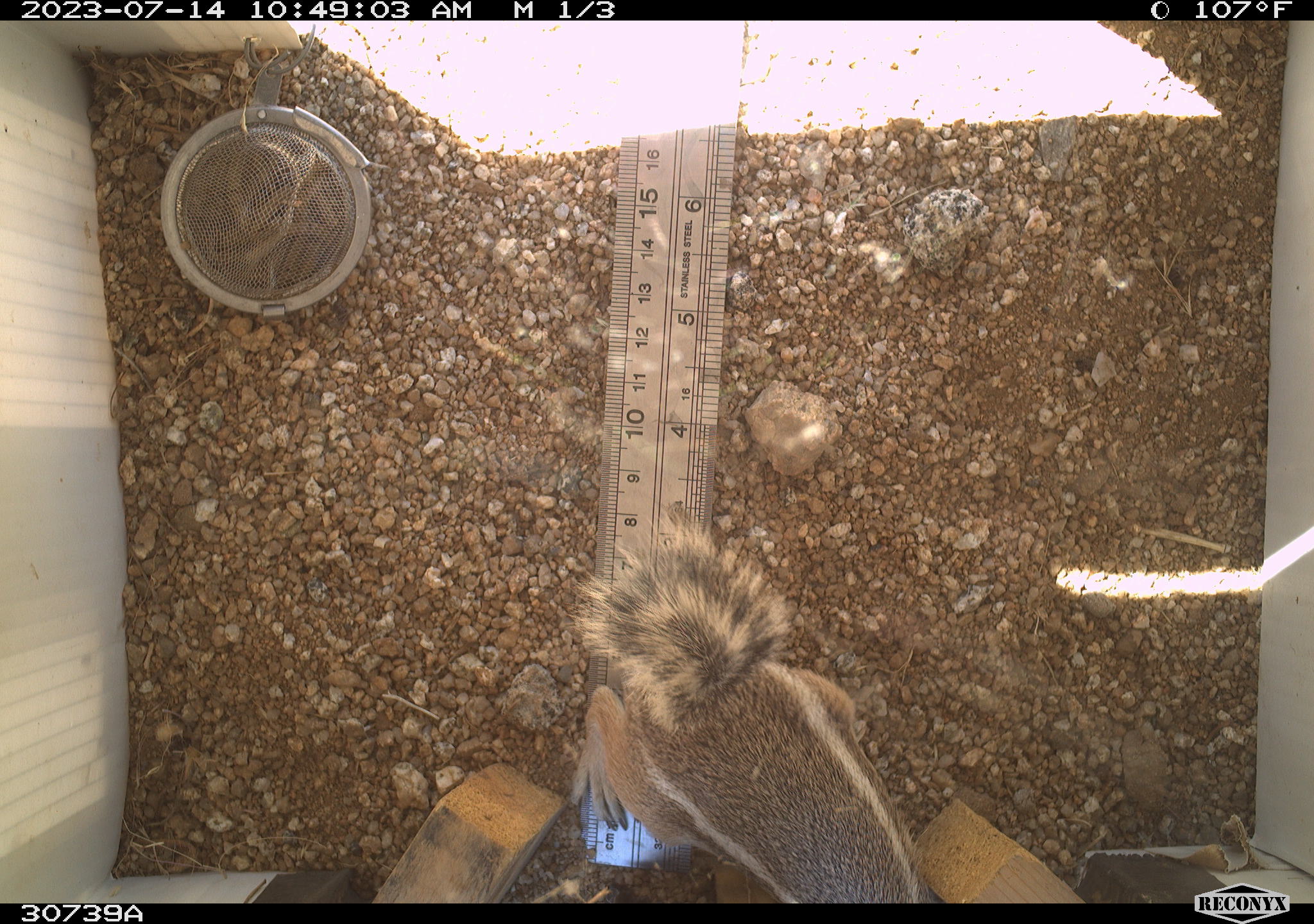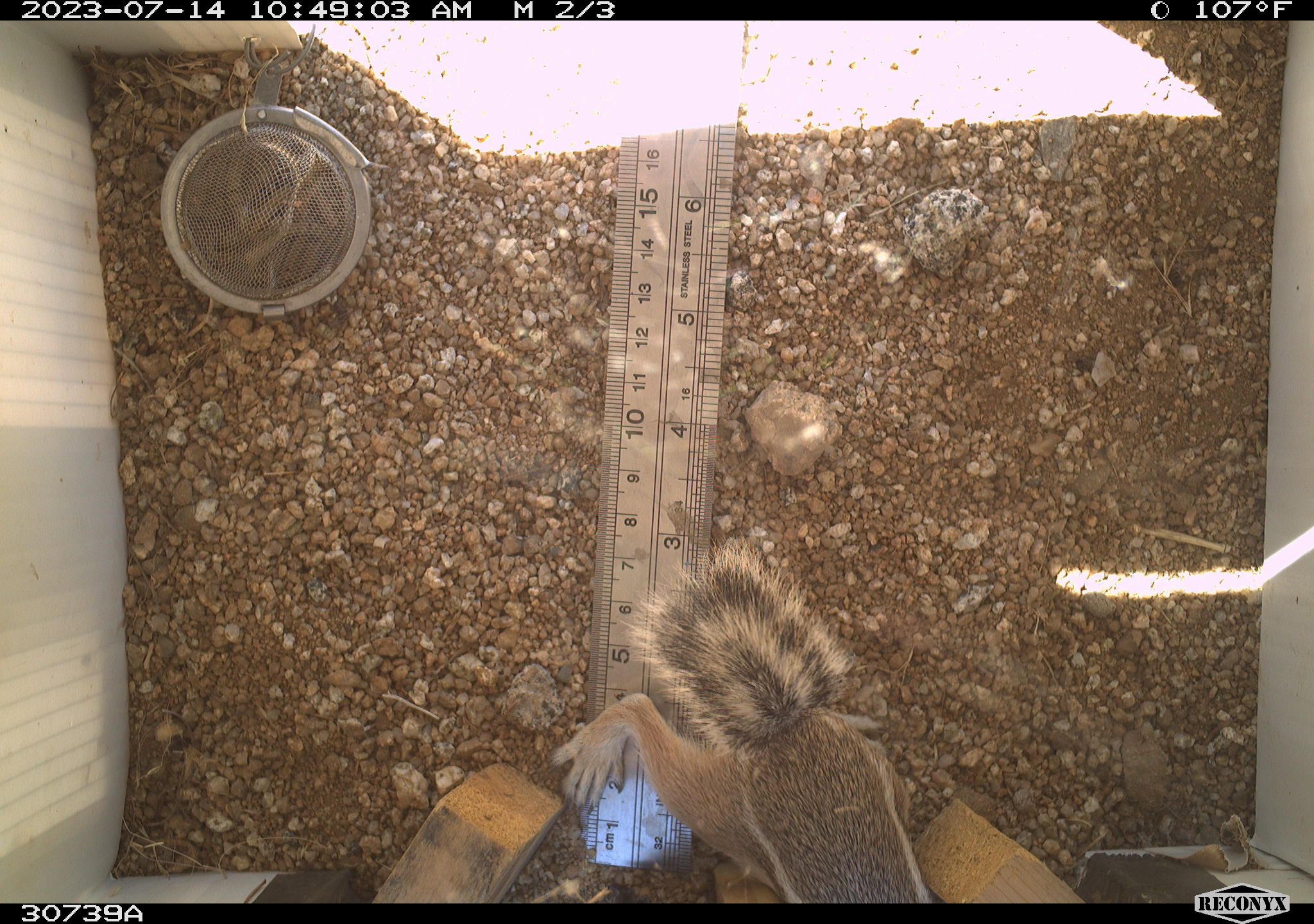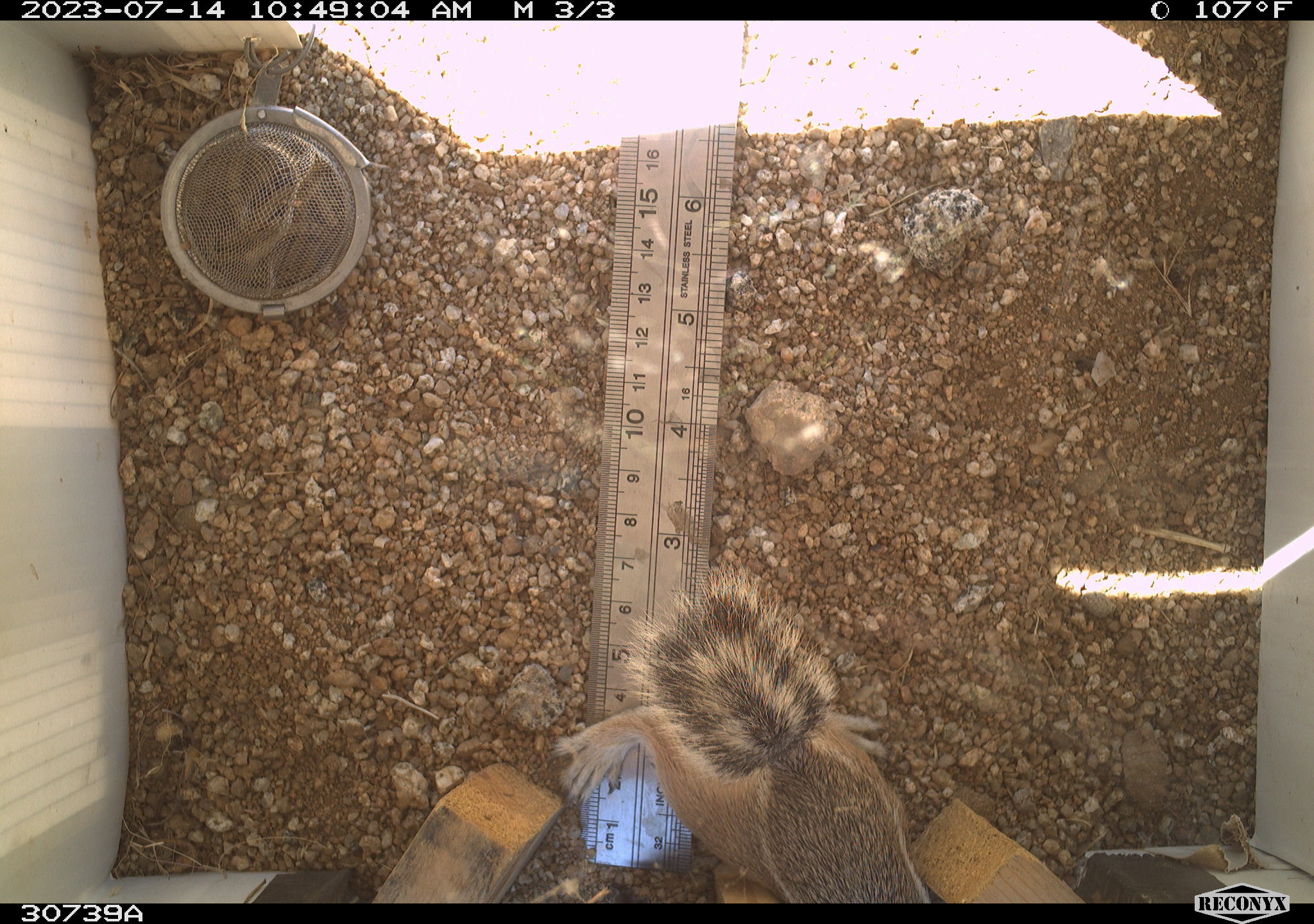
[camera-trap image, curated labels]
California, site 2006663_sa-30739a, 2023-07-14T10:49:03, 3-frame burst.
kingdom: Animalia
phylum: Chordata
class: Mammalia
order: Rodentia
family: Sciuridae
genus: Ammospermophilus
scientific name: Ammospermophilus leucurus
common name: white-tailed antelope squirrel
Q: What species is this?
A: White-tailed antelope squirrel (Ammospermophilus leucurus).